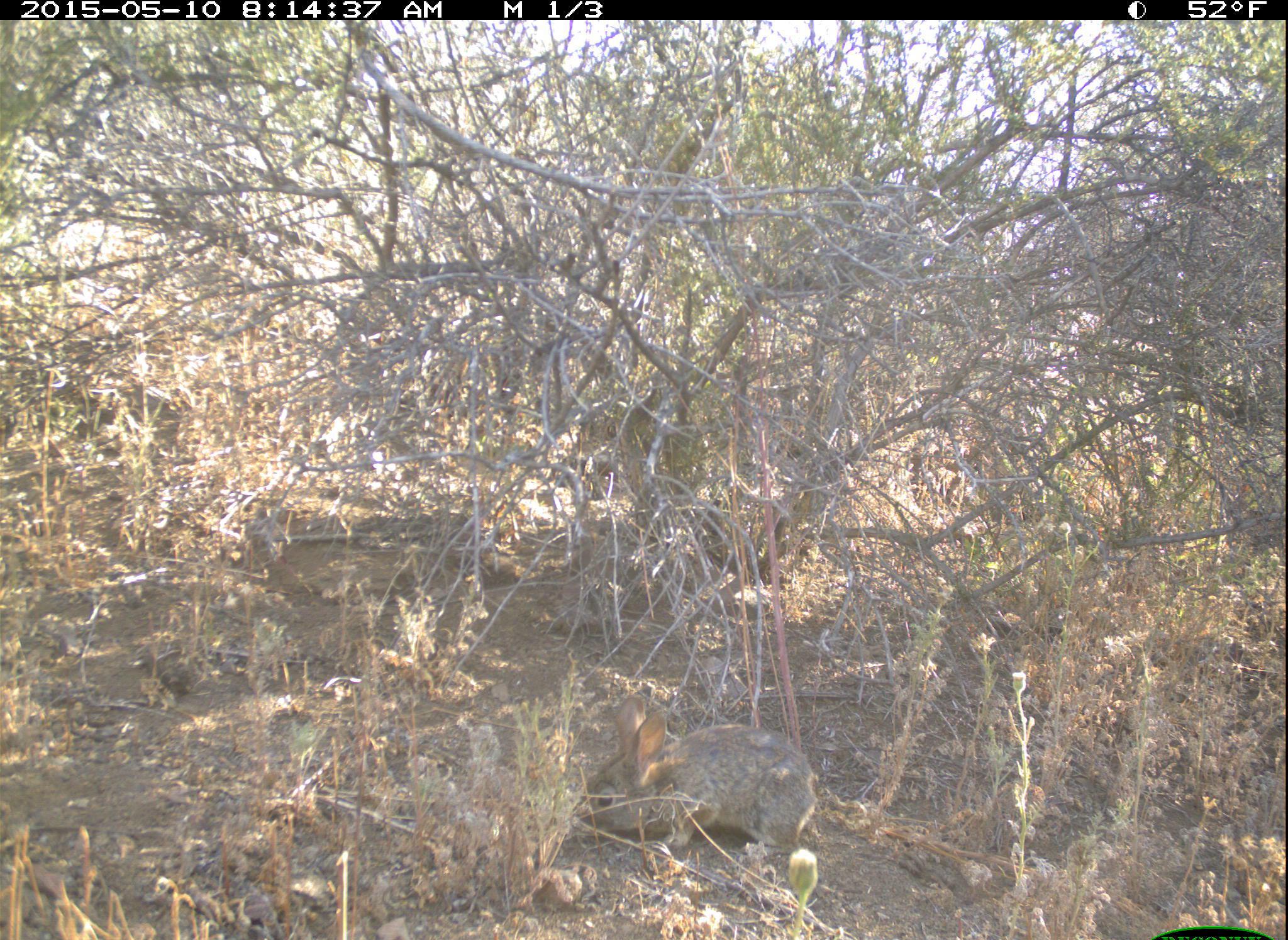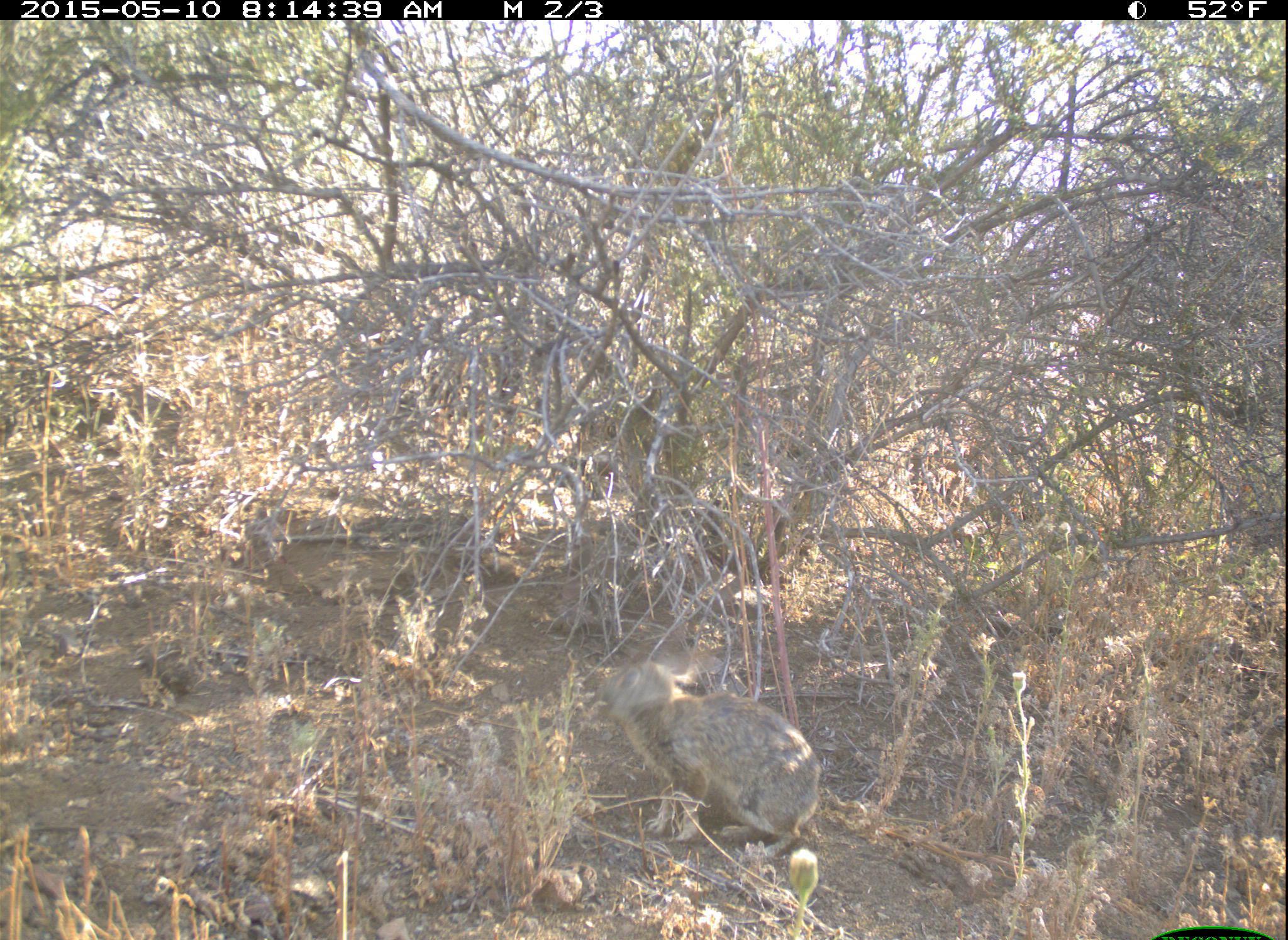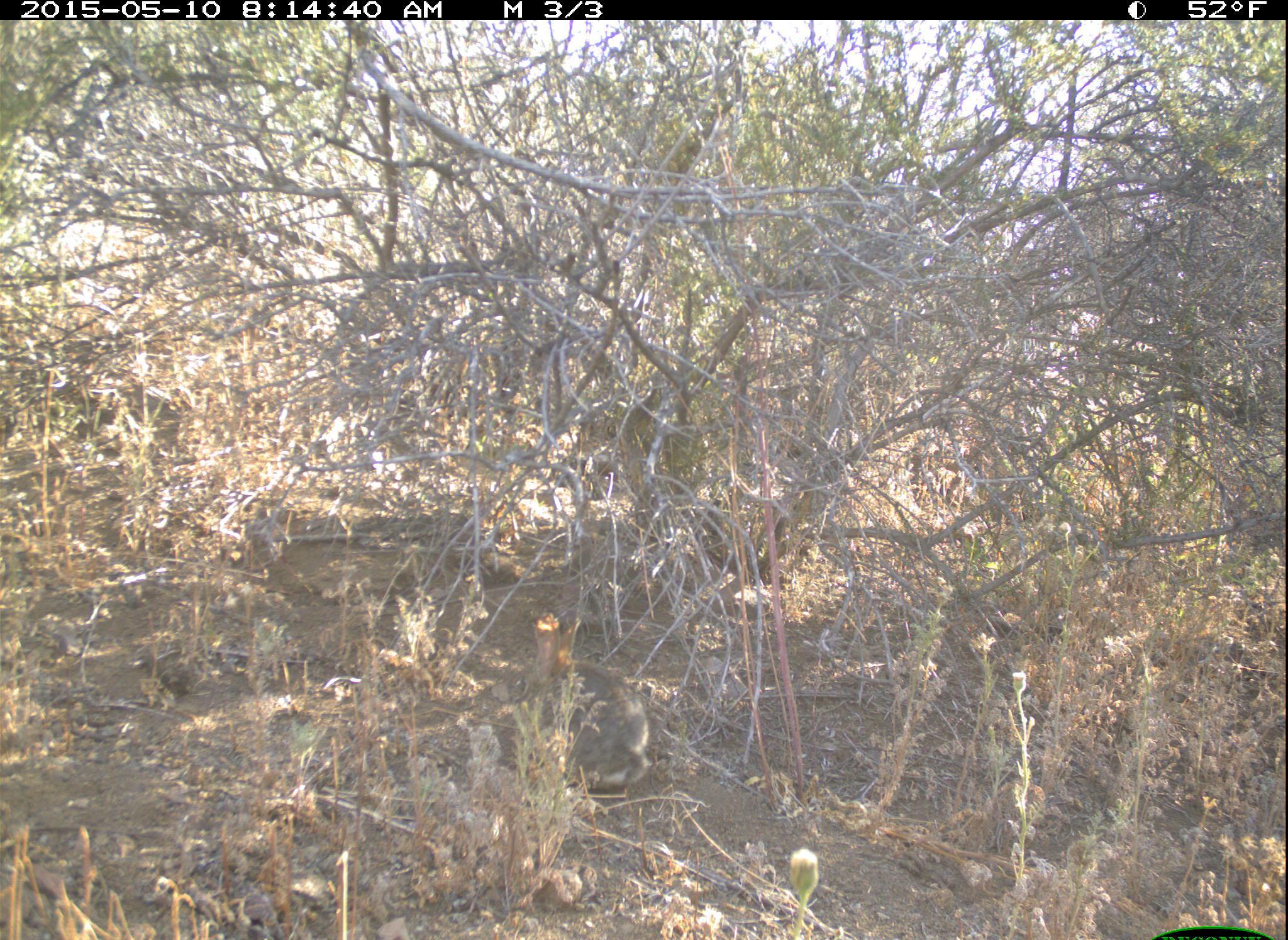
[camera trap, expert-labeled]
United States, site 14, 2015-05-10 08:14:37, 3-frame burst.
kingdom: Animalia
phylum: Chordata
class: Mammalia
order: Lagomorpha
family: Leporidae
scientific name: Leporidae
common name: rabbits and hares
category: rabbit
Rabbit (rabbits and hares) (Leporidae).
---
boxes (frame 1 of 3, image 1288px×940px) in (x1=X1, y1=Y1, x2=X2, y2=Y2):
rabbit: (x1=572, y1=697, x2=819, y2=856)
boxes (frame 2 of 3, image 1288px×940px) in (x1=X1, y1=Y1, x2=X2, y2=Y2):
rabbit: (x1=595, y1=652, x2=822, y2=861)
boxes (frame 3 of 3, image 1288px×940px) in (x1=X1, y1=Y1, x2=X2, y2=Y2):
rabbit: (x1=528, y1=612, x2=650, y2=787)